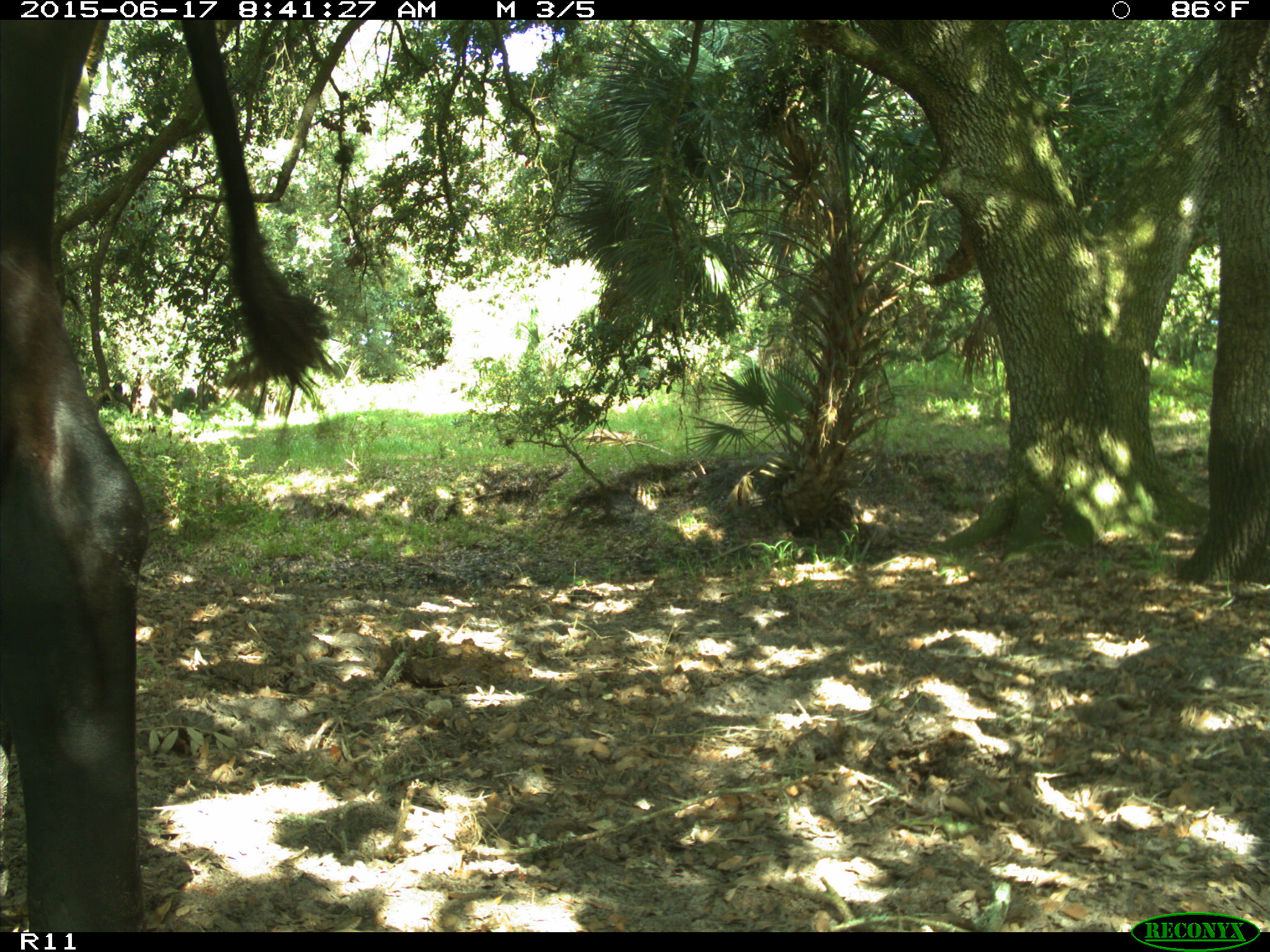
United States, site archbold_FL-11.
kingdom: Animalia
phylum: Chordata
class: Mammalia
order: Artiodactyla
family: Bovidae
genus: Bos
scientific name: Bos taurus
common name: domestic cow